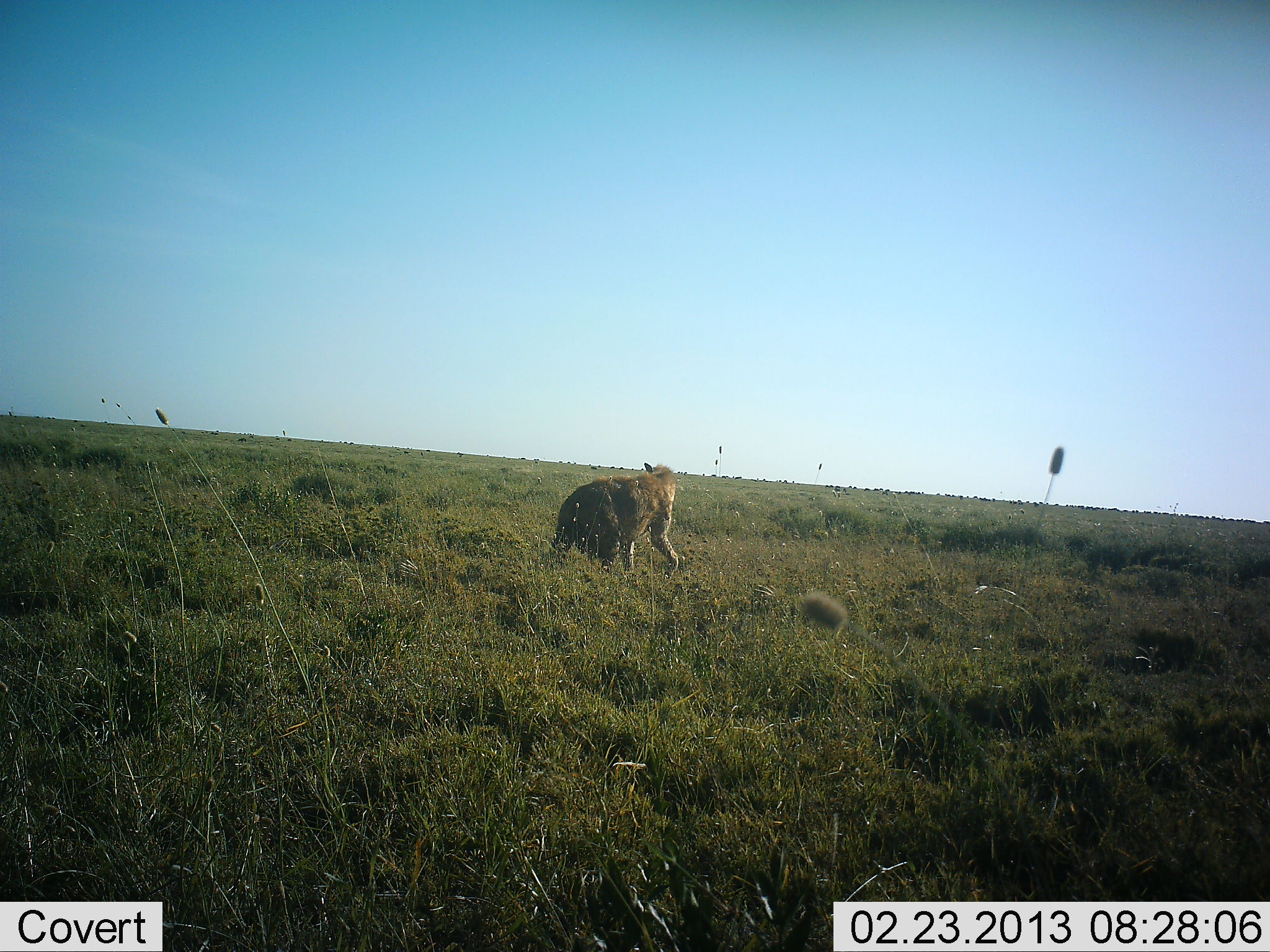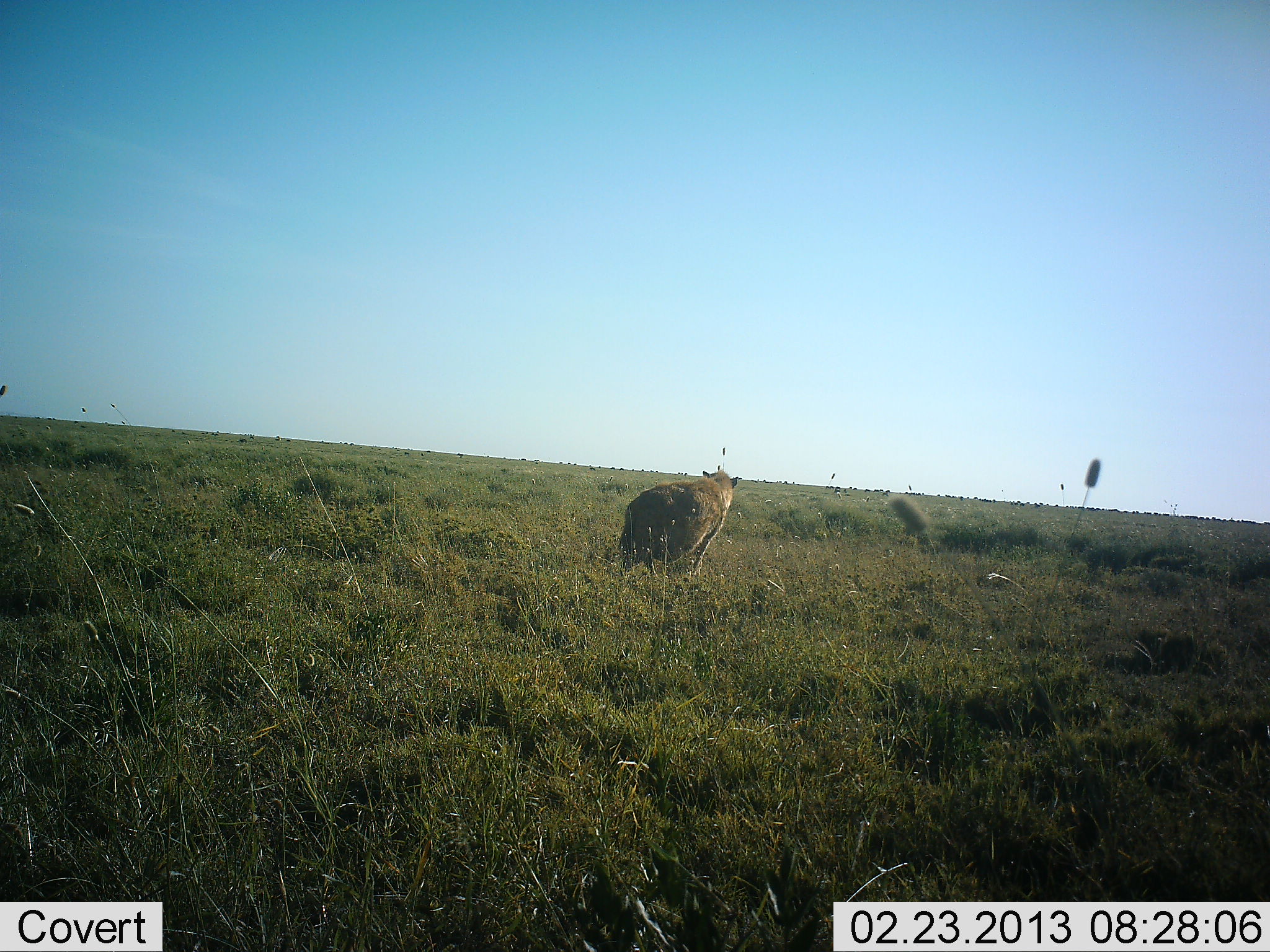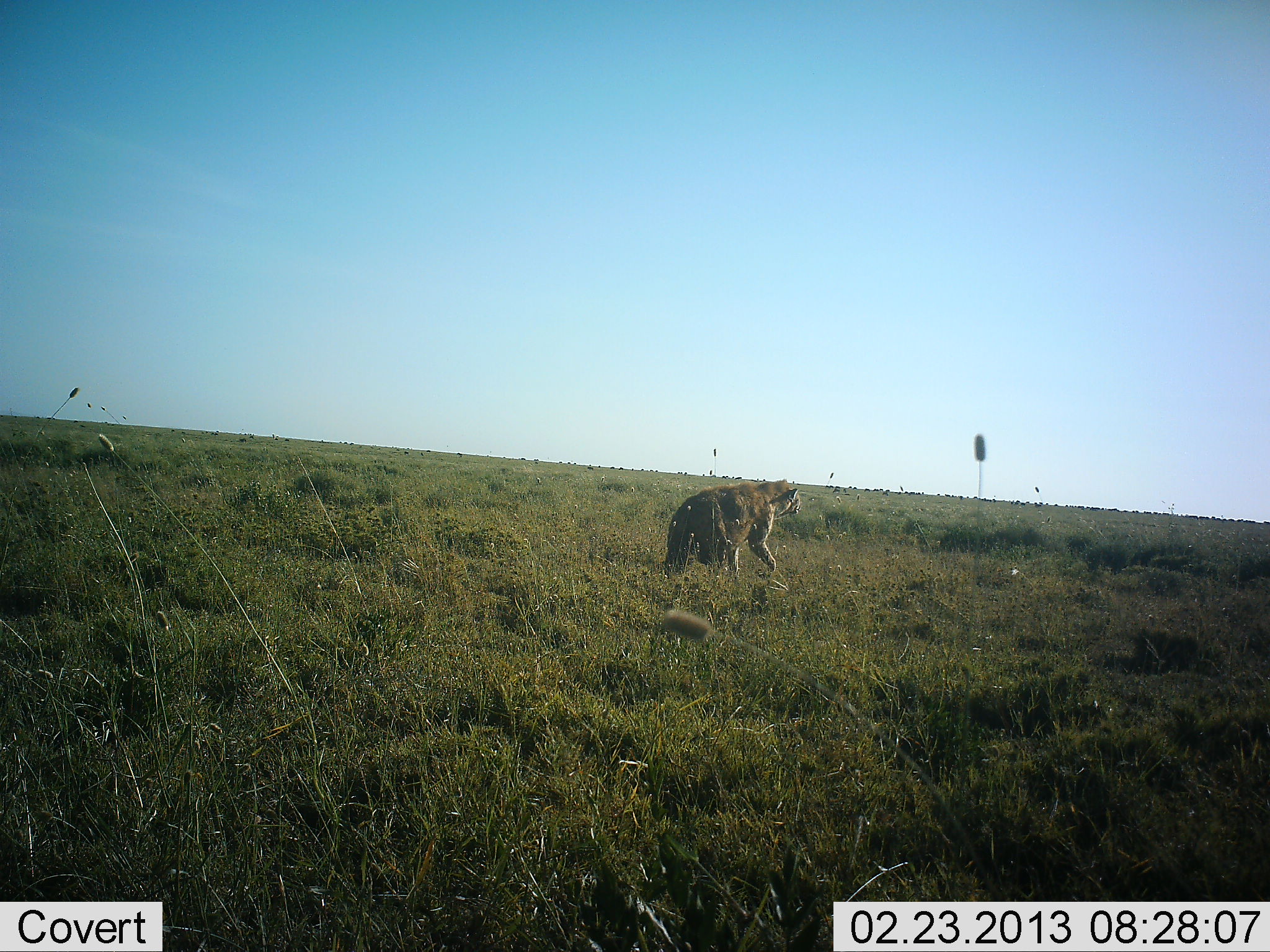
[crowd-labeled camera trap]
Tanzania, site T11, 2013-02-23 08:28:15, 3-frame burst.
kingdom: Animalia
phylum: Chordata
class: Mammalia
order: Carnivora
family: Hyaenidae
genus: Crocuta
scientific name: Crocuta crocuta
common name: spotted hyena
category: hyenaspotted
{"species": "hyenaspotted (spotted hyena) (Crocuta crocuta)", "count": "1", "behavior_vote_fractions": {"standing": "8%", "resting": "0%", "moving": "92%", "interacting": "0%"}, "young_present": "0%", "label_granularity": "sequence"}